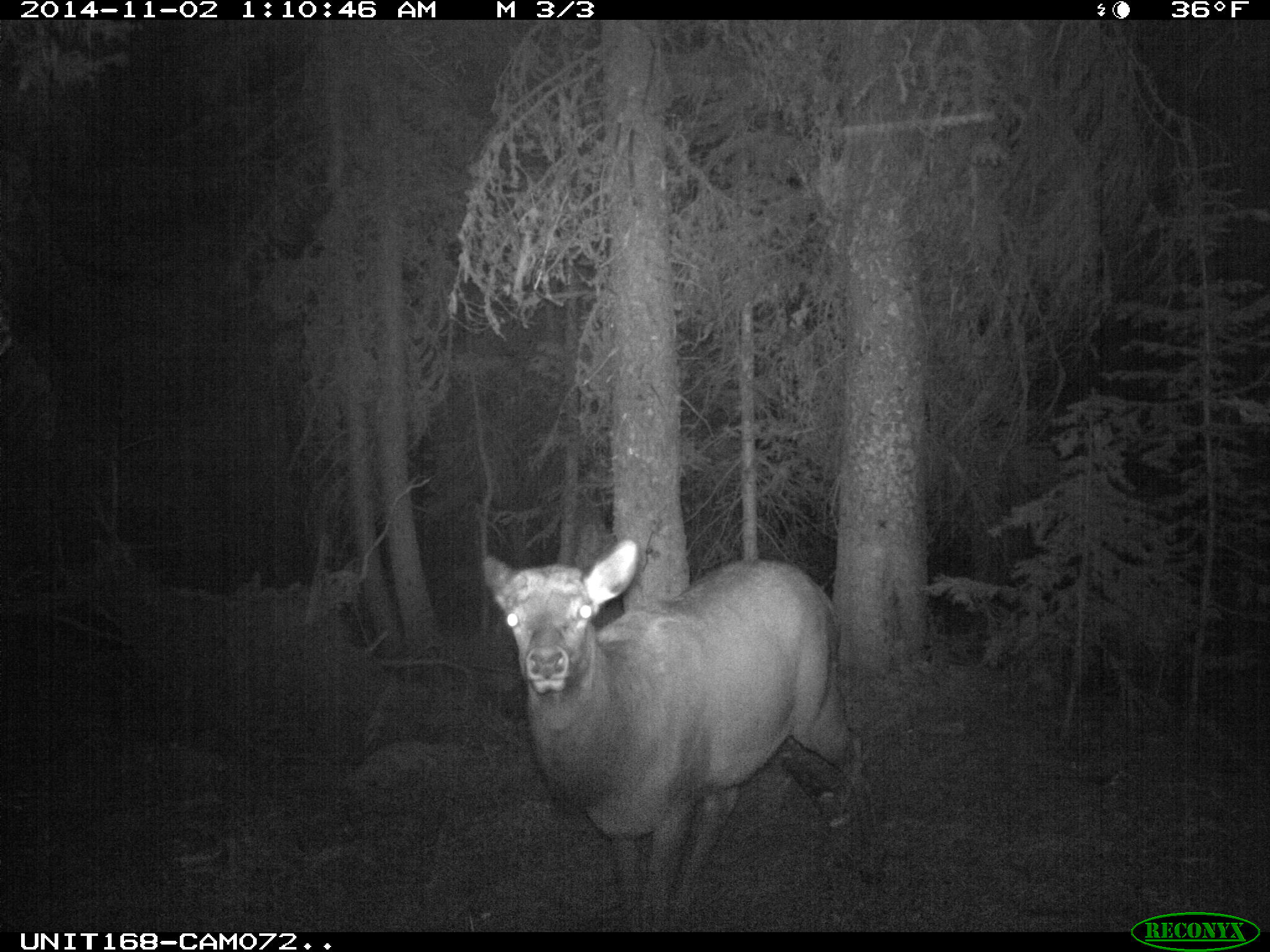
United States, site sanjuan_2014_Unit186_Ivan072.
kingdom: Animalia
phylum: Chordata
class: Mammalia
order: Artiodactyla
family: Cervidae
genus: Cervus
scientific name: Cervus elaphus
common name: red deer